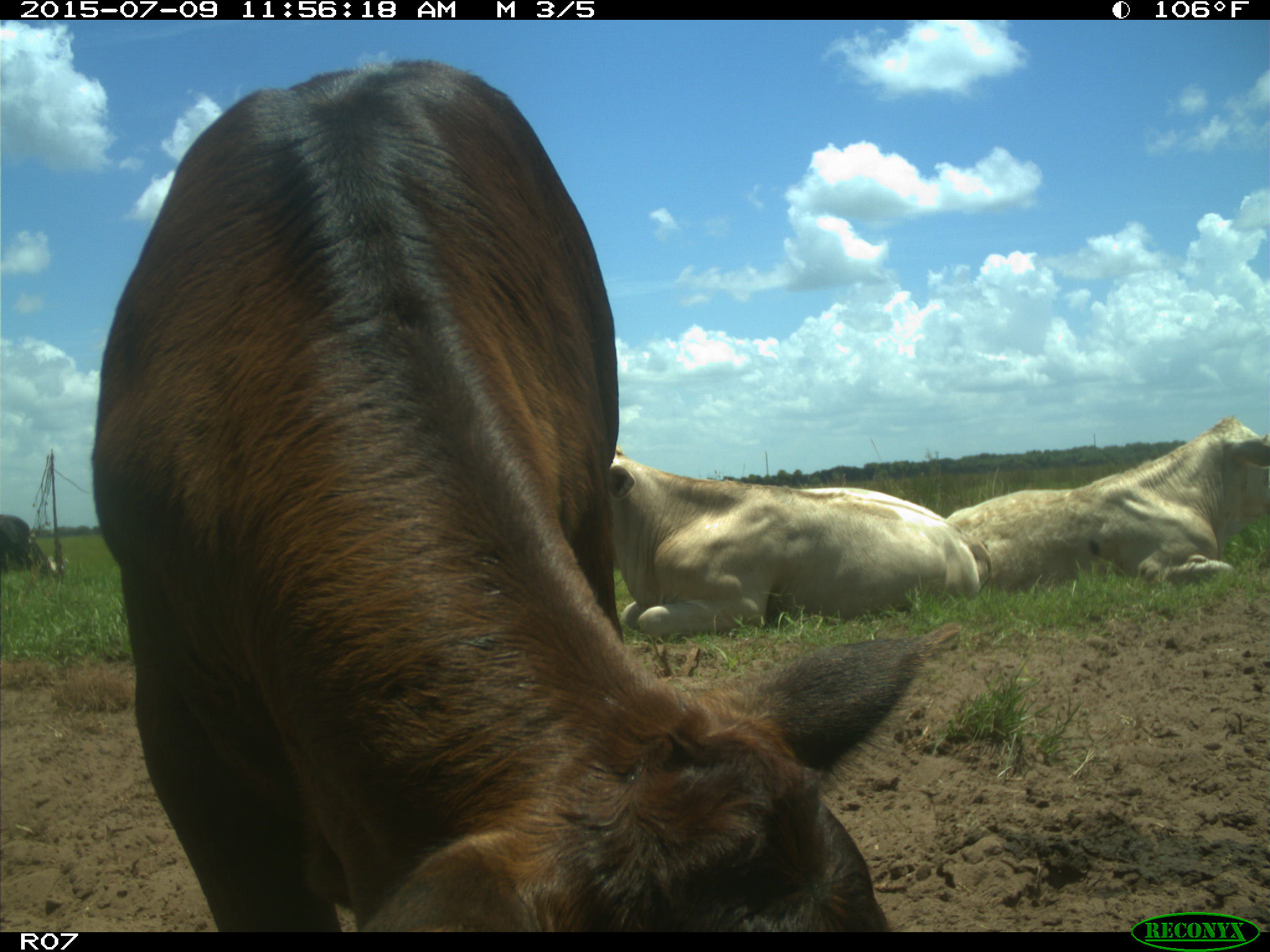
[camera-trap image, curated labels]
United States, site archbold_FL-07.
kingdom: Animalia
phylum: Chordata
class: Mammalia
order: Artiodactyla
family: Bovidae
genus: Bos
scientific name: Bos taurus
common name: domestic cow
Bos taurus (domestic cow).